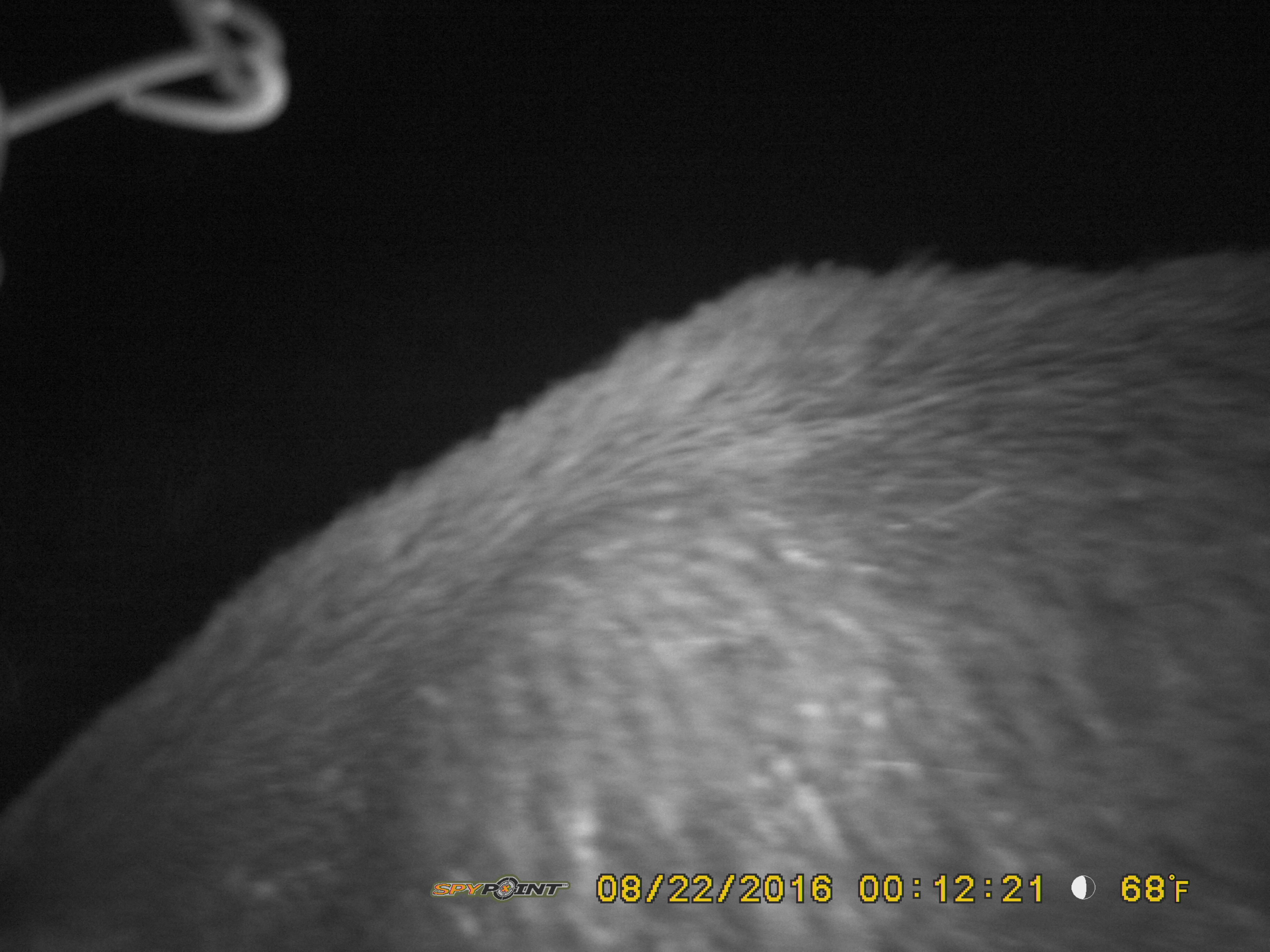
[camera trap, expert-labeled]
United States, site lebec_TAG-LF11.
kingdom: Animalia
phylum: Chordata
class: Mammalia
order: Artiodactyla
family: Suidae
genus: Sus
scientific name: Sus scrofa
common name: wild boar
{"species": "Sus scrofa (wild boar)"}